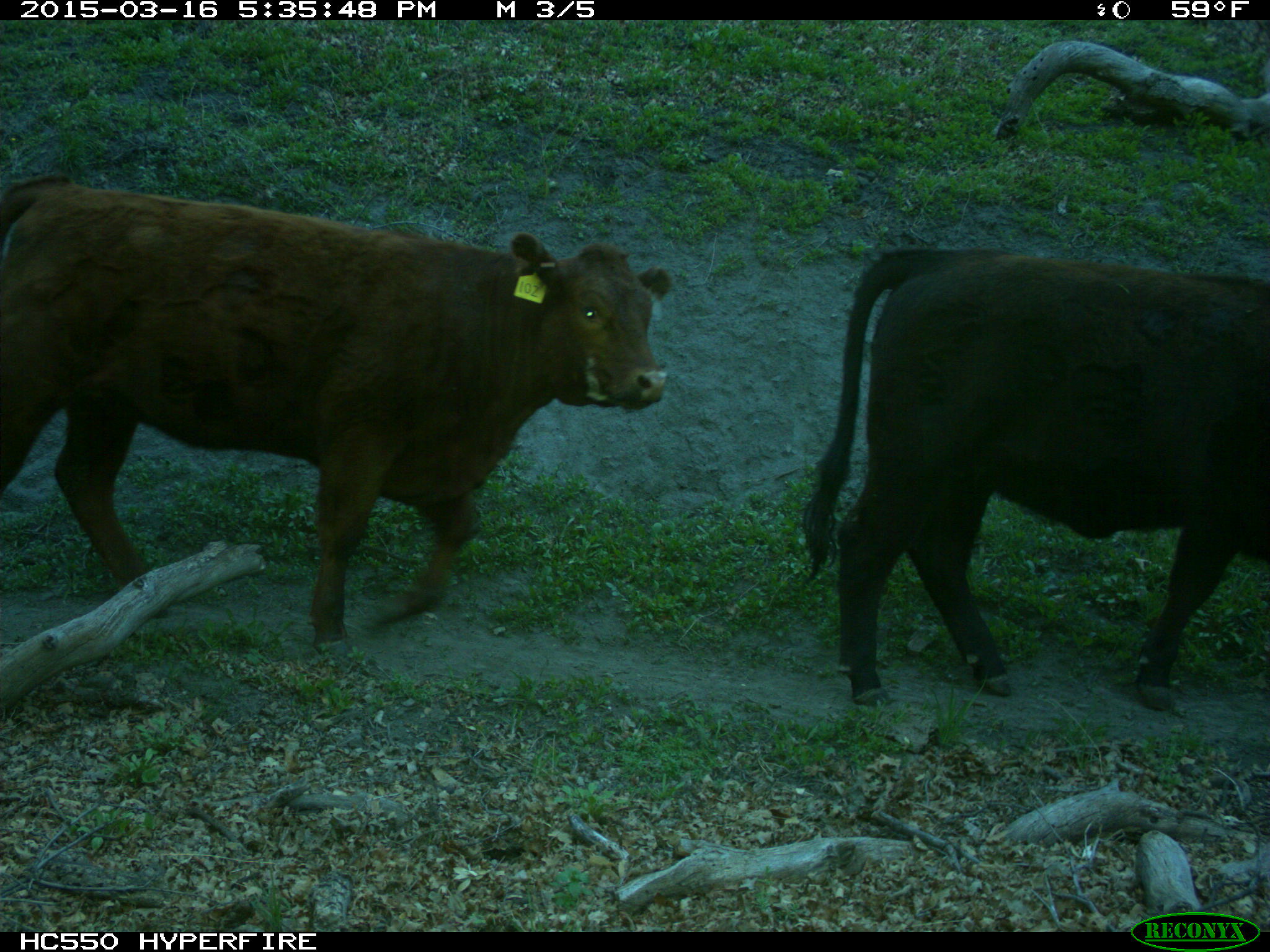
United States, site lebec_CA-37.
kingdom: Animalia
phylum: Chordata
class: Mammalia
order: Artiodactyla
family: Bovidae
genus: Bos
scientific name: Bos taurus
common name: domestic cow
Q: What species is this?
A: Bos taurus (domestic cow).